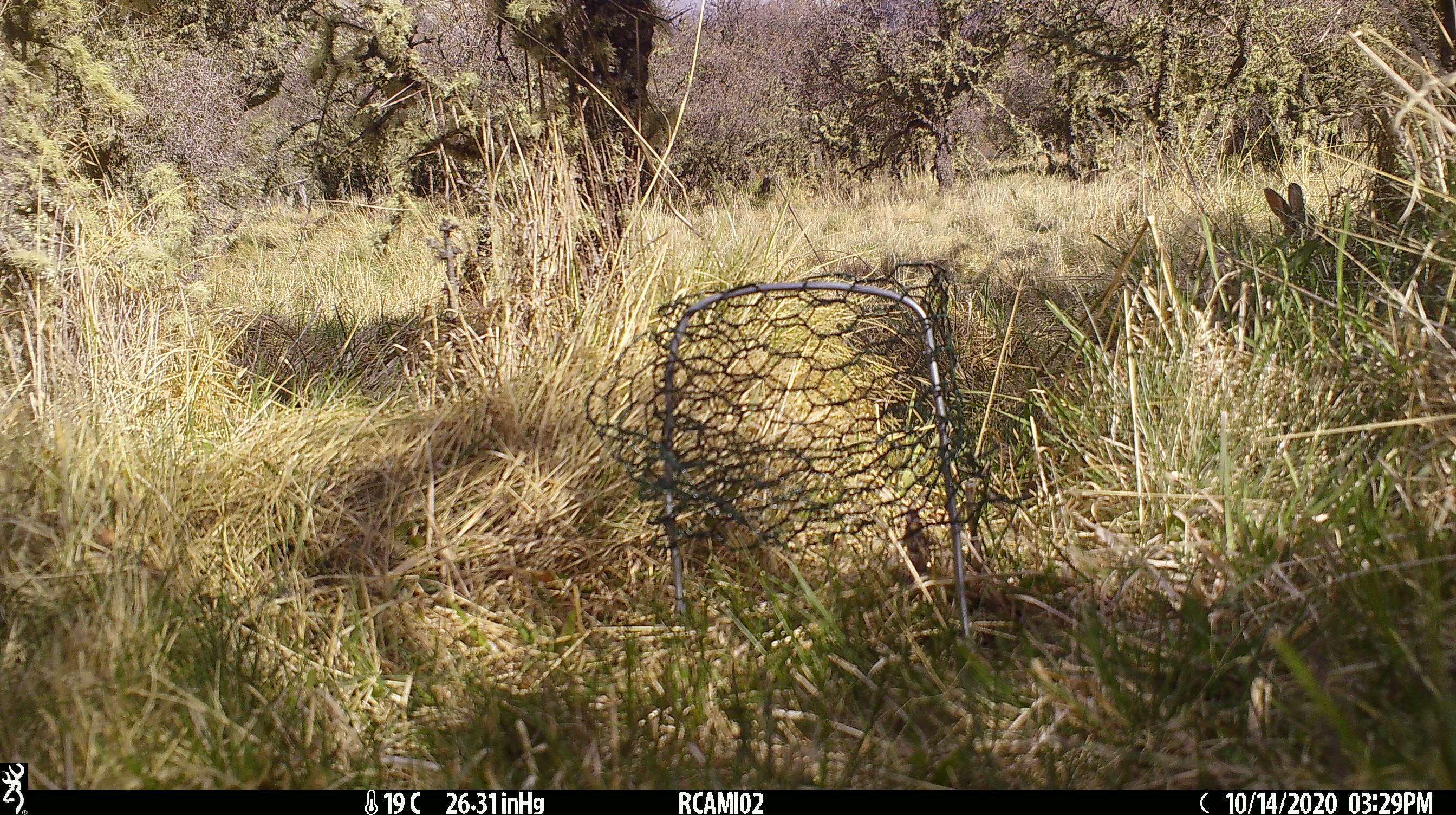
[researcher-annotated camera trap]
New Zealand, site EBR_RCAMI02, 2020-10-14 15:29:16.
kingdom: Animalia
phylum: Chordata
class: Mammalia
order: Lagomorpha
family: Leporidae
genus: Oryctolagus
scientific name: Oryctolagus cuniculus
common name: european rabbit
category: rabbit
Rabbit (european rabbit) (Oryctolagus cuniculus).